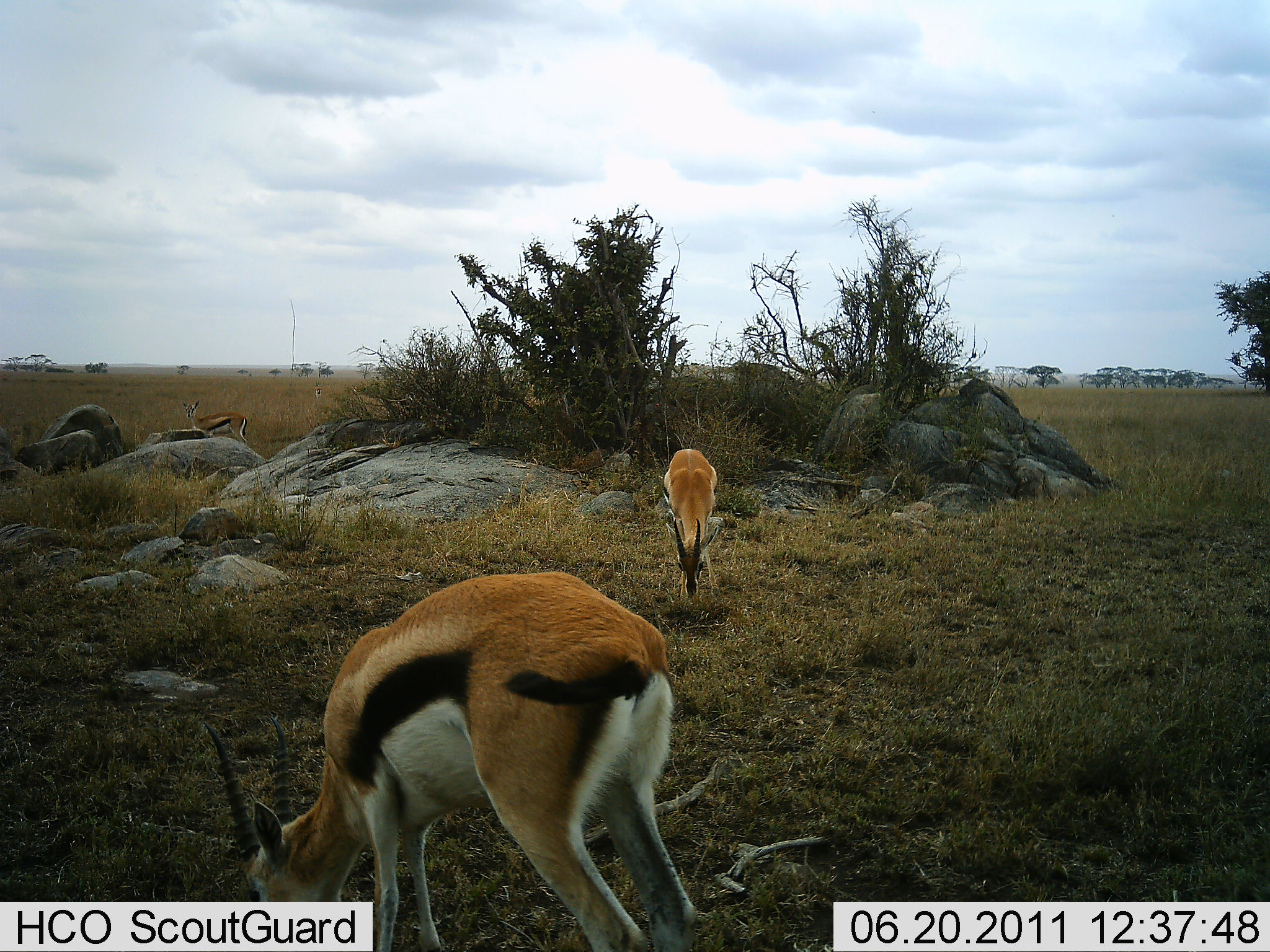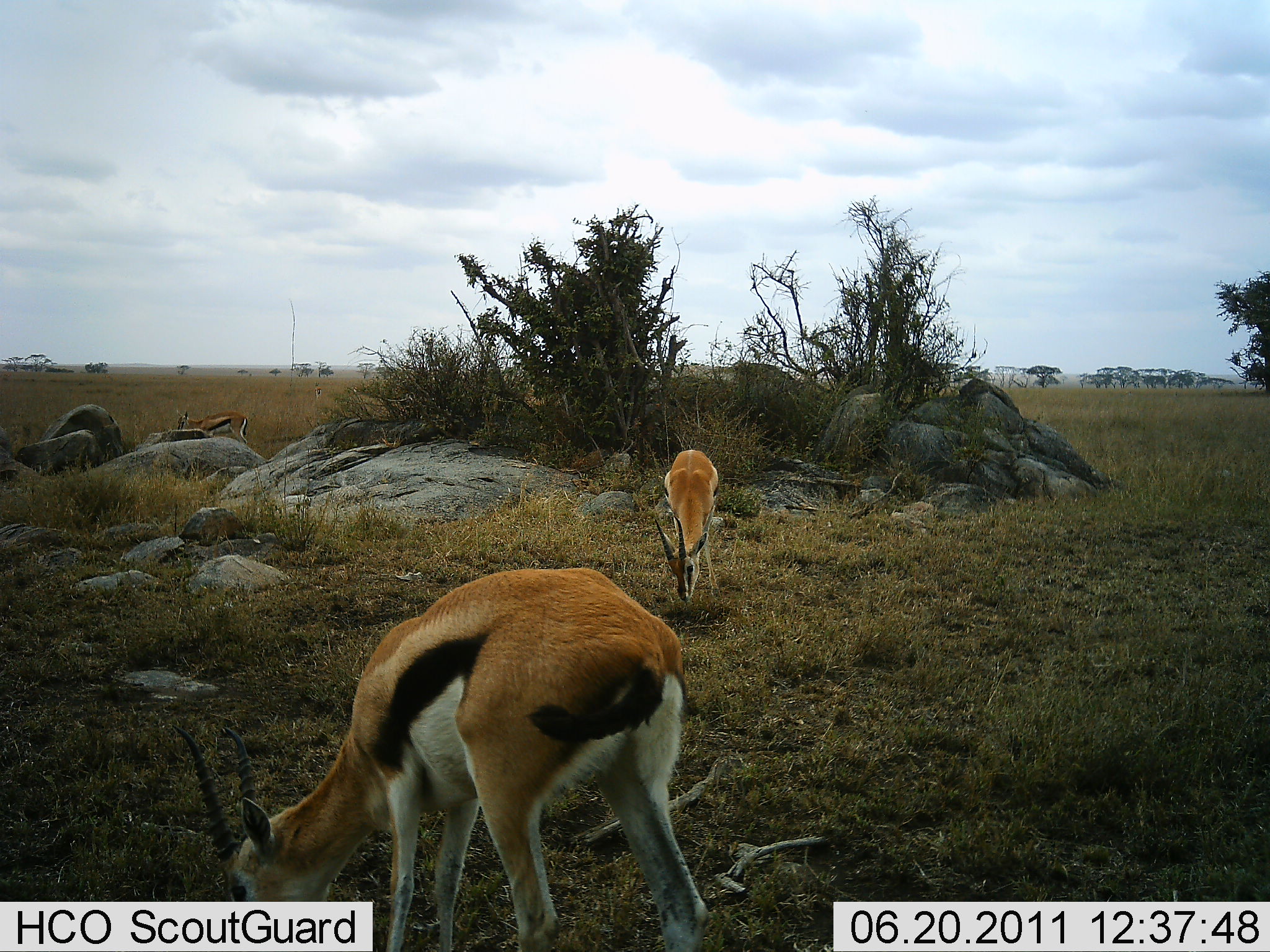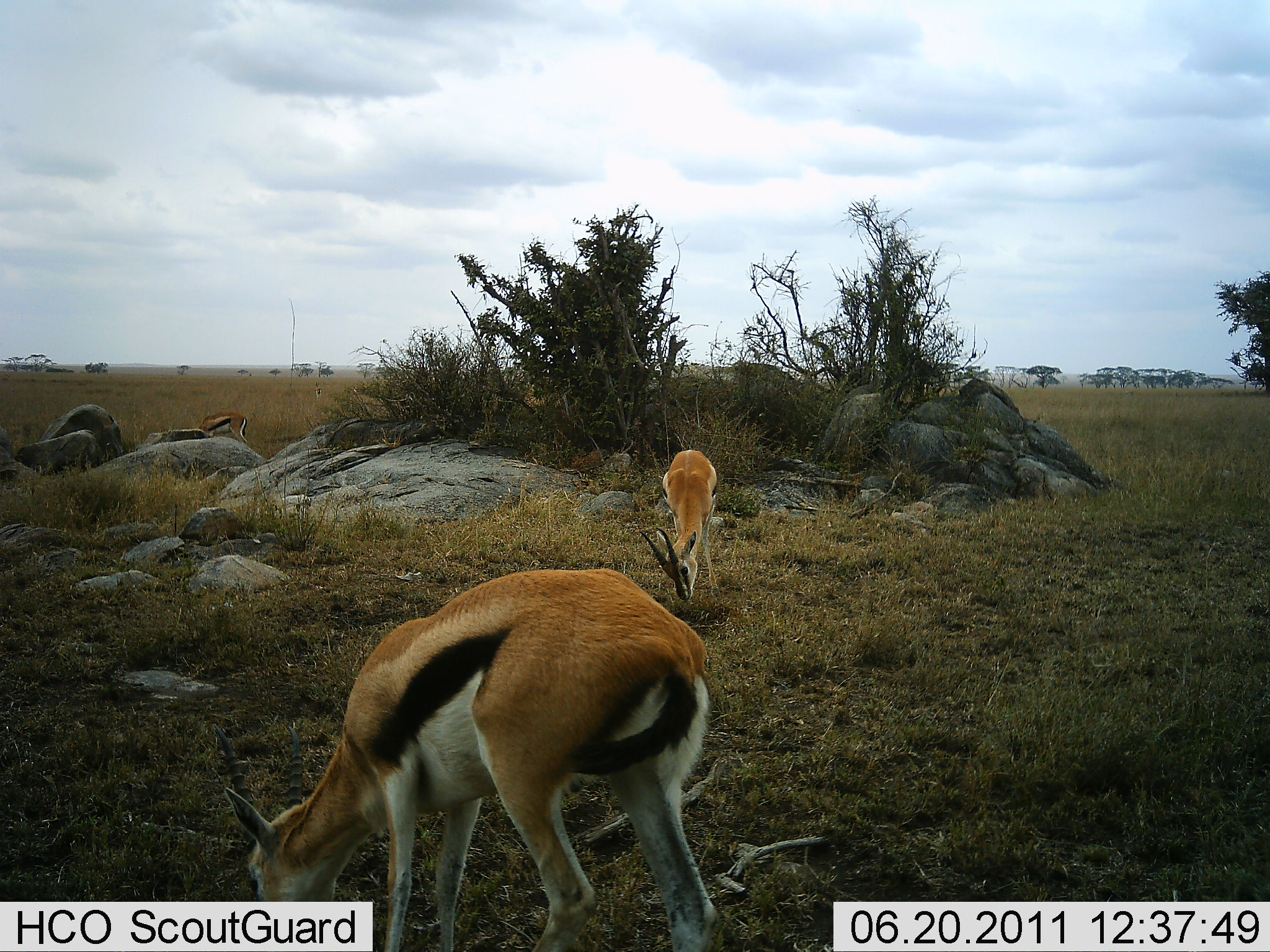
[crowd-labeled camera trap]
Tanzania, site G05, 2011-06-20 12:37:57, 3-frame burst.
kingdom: Animalia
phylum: Chordata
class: Mammalia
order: Artiodactyla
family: Bovidae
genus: Eudorcas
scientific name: Eudorcas thomsonii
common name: thomson's gazelle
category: gazellethomsons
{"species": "gazellethomsons (thomson's gazelle) (Eudorcas thomsonii)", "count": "3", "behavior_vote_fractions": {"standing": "20%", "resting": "0%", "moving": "10%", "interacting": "0%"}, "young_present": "0%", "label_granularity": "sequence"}